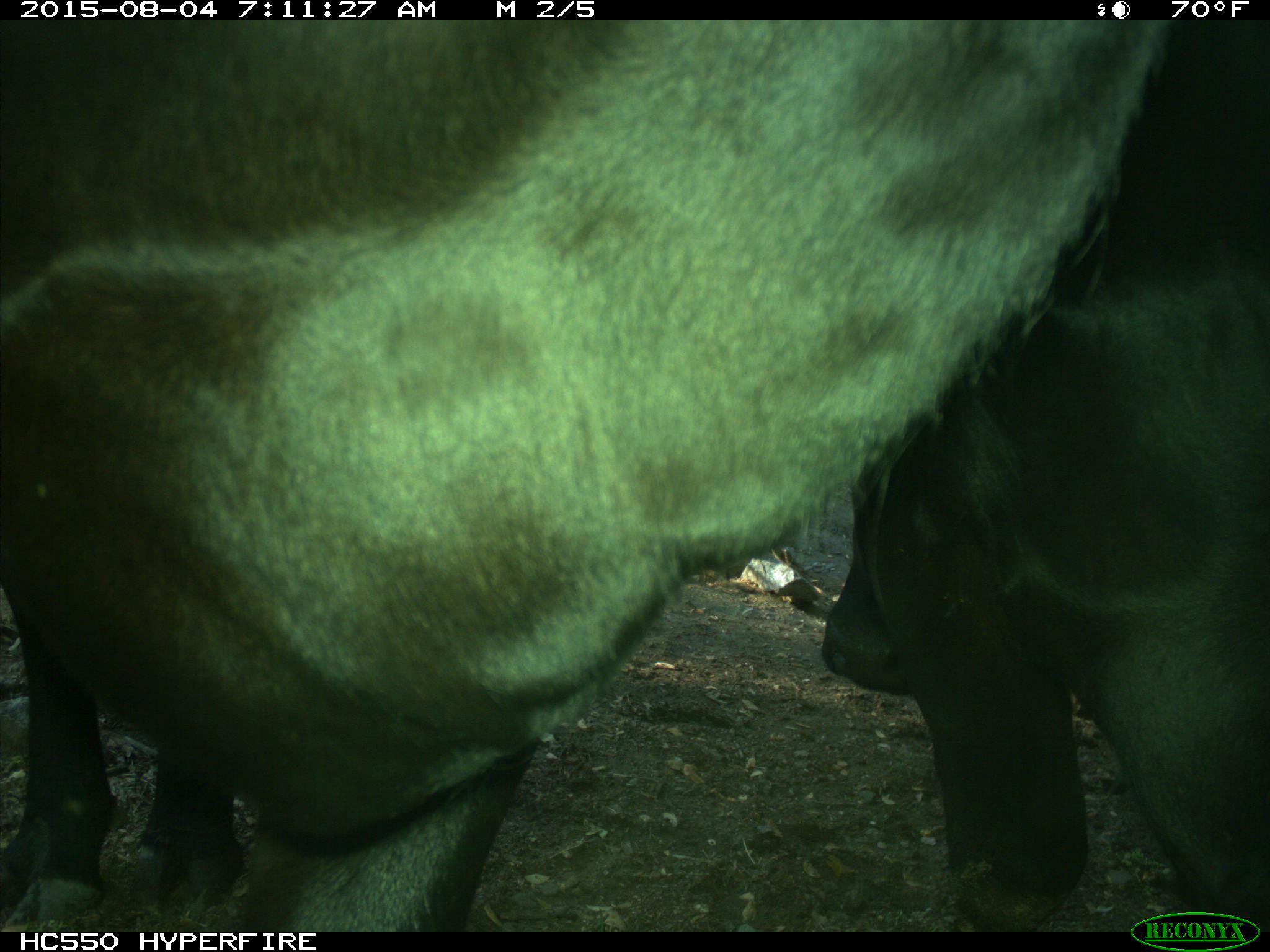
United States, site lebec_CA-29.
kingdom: Animalia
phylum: Chordata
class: Mammalia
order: Artiodactyla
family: Bovidae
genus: Bos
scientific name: Bos taurus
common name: domestic cow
Bos taurus (domestic cow).